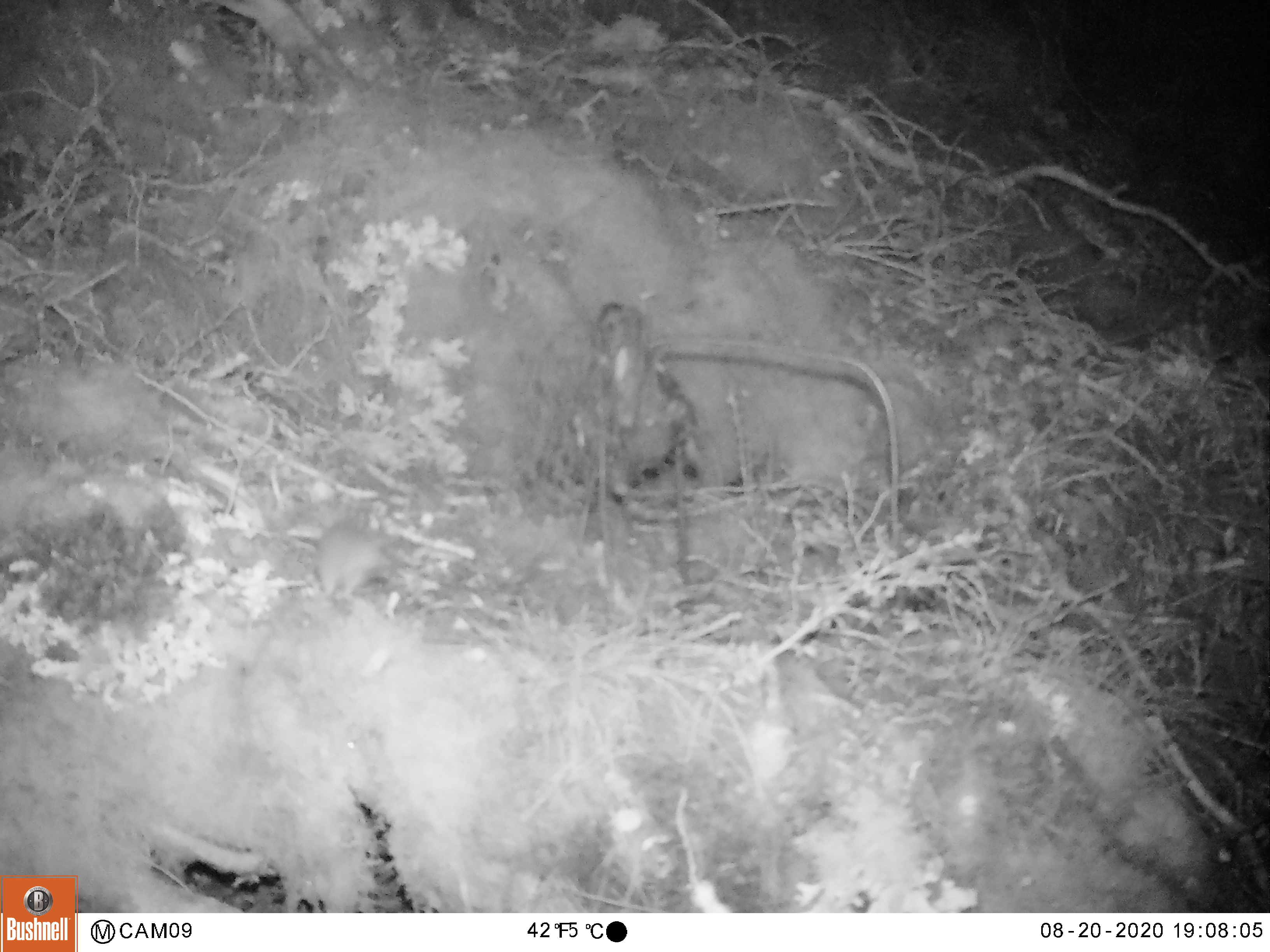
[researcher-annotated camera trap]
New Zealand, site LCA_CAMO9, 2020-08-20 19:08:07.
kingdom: Animalia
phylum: Chordata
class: Mammalia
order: Rodentia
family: Muridae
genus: Mus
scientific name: Mus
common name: mouse